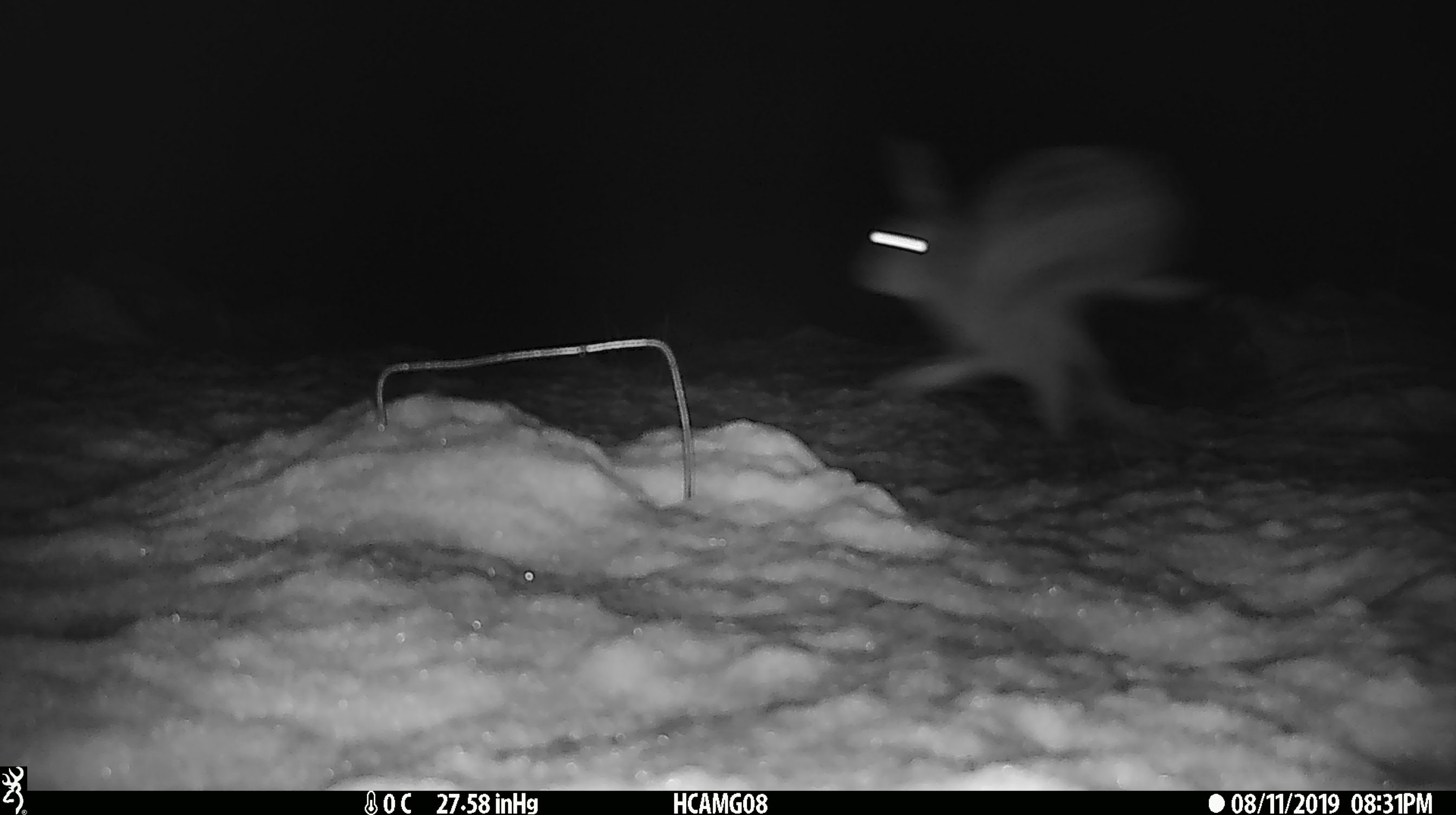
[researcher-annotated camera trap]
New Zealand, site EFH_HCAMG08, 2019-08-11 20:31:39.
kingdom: Animalia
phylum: Chordata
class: Mammalia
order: Lagomorpha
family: Leporidae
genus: Lepus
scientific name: Lepus europaeus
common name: brown hare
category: hare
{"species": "hare (brown hare) (Lepus europaeus)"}